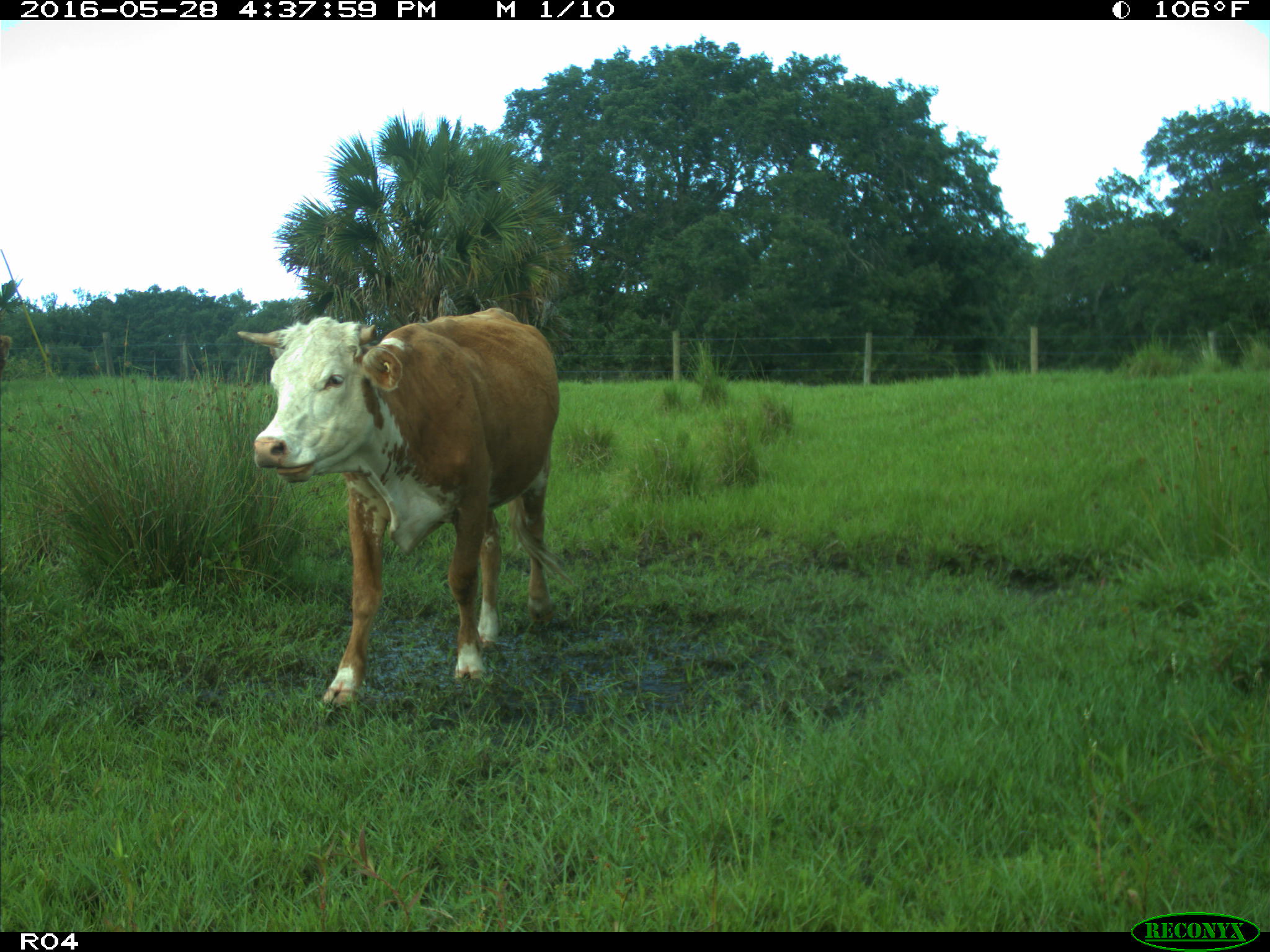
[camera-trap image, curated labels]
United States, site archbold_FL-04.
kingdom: Animalia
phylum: Chordata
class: Mammalia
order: Artiodactyla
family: Bovidae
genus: Bos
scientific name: Bos taurus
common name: domestic cow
Bos taurus (domestic cow).